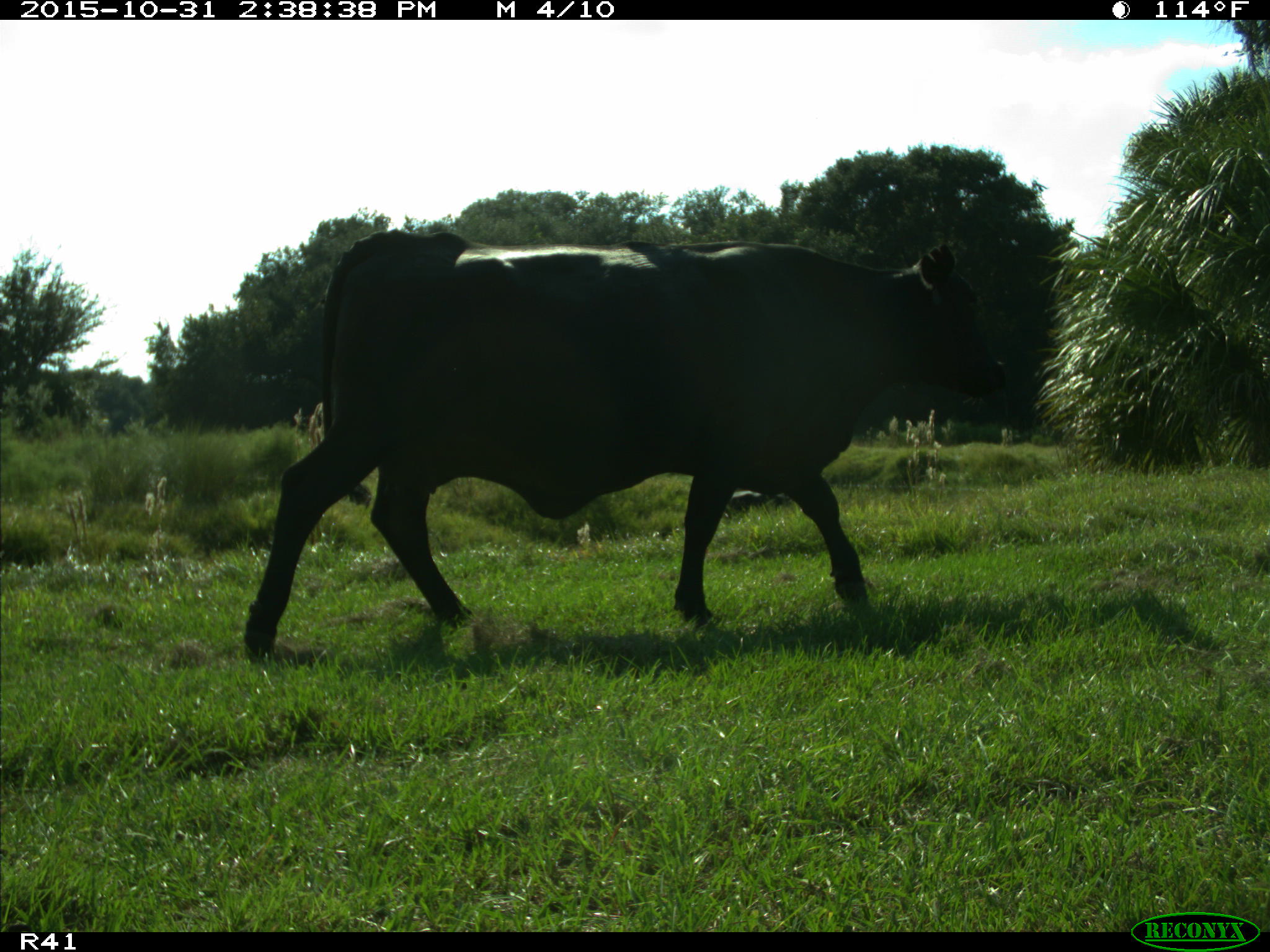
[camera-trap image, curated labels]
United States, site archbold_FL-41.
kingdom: Animalia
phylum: Chordata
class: Mammalia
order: Artiodactyla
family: Bovidae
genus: Bos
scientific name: Bos taurus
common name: domestic cow